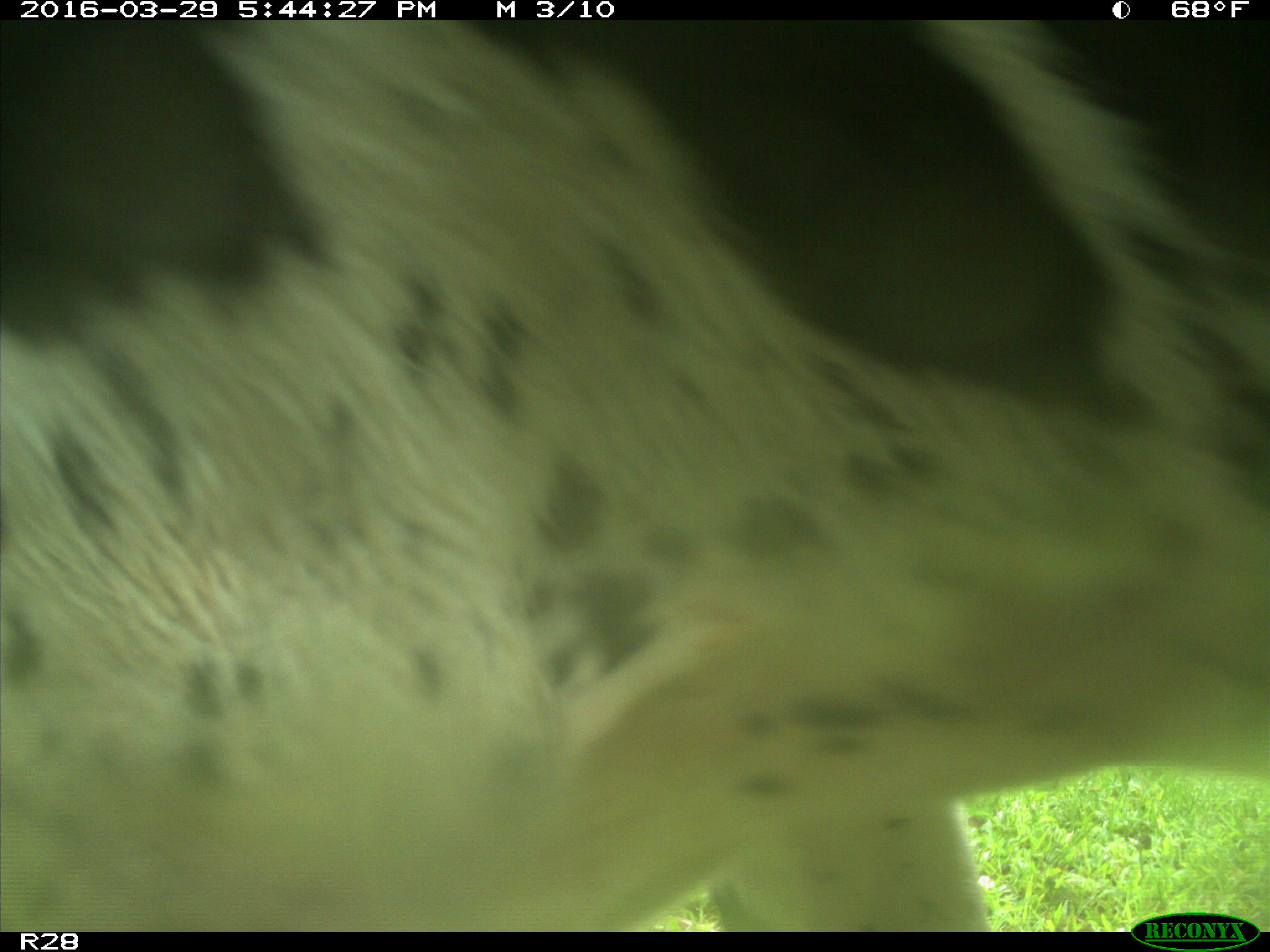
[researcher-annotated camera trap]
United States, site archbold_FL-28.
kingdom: Animalia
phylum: Chordata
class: Mammalia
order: Artiodactyla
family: Bovidae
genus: Bos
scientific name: Bos taurus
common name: domestic cow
Bos taurus (domestic cow).